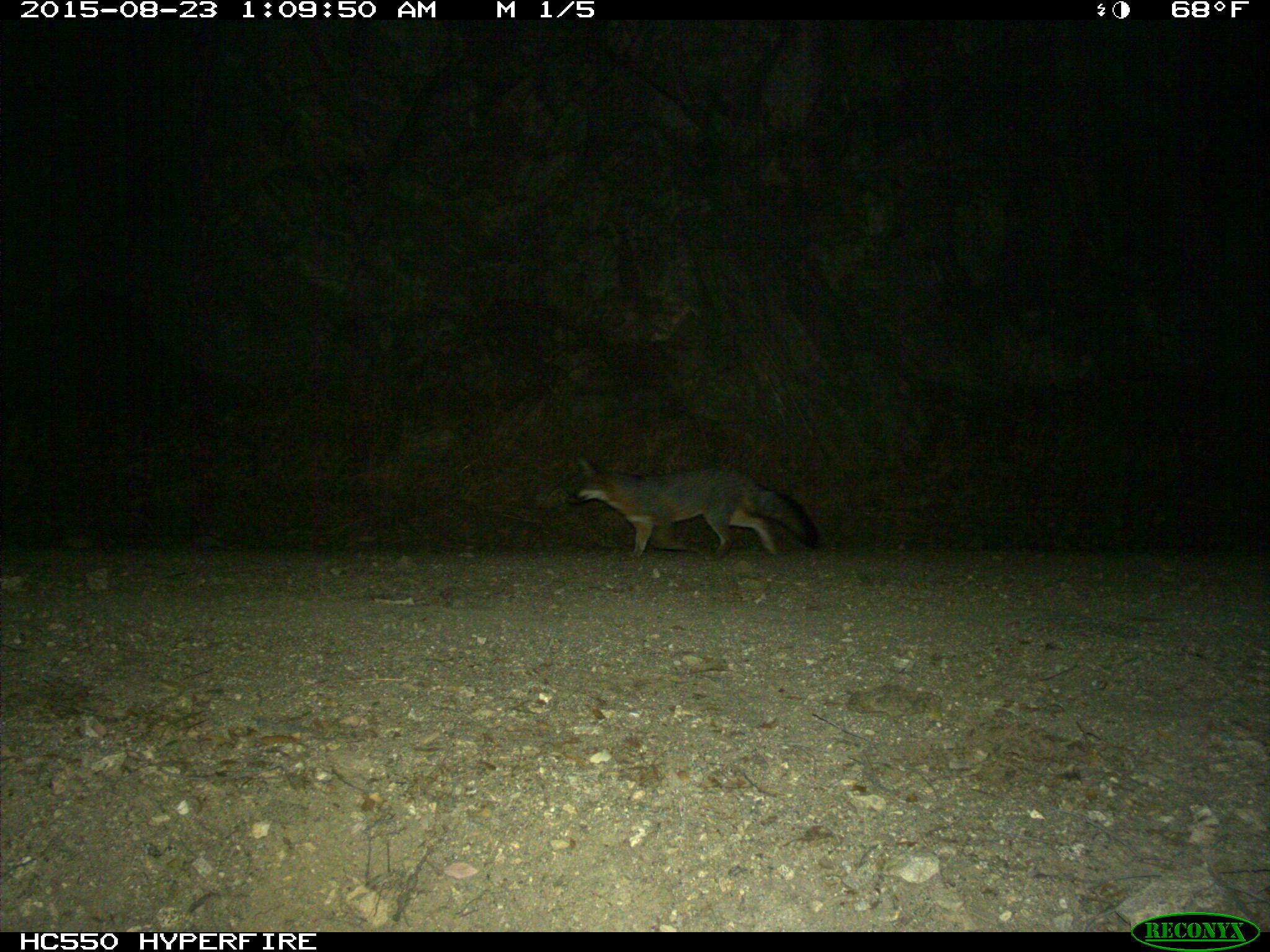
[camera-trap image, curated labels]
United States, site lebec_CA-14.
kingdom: Animalia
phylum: Chordata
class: Mammalia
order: Carnivora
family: Canidae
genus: Urocyon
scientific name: Urocyon cinereoargenteus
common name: gray fox